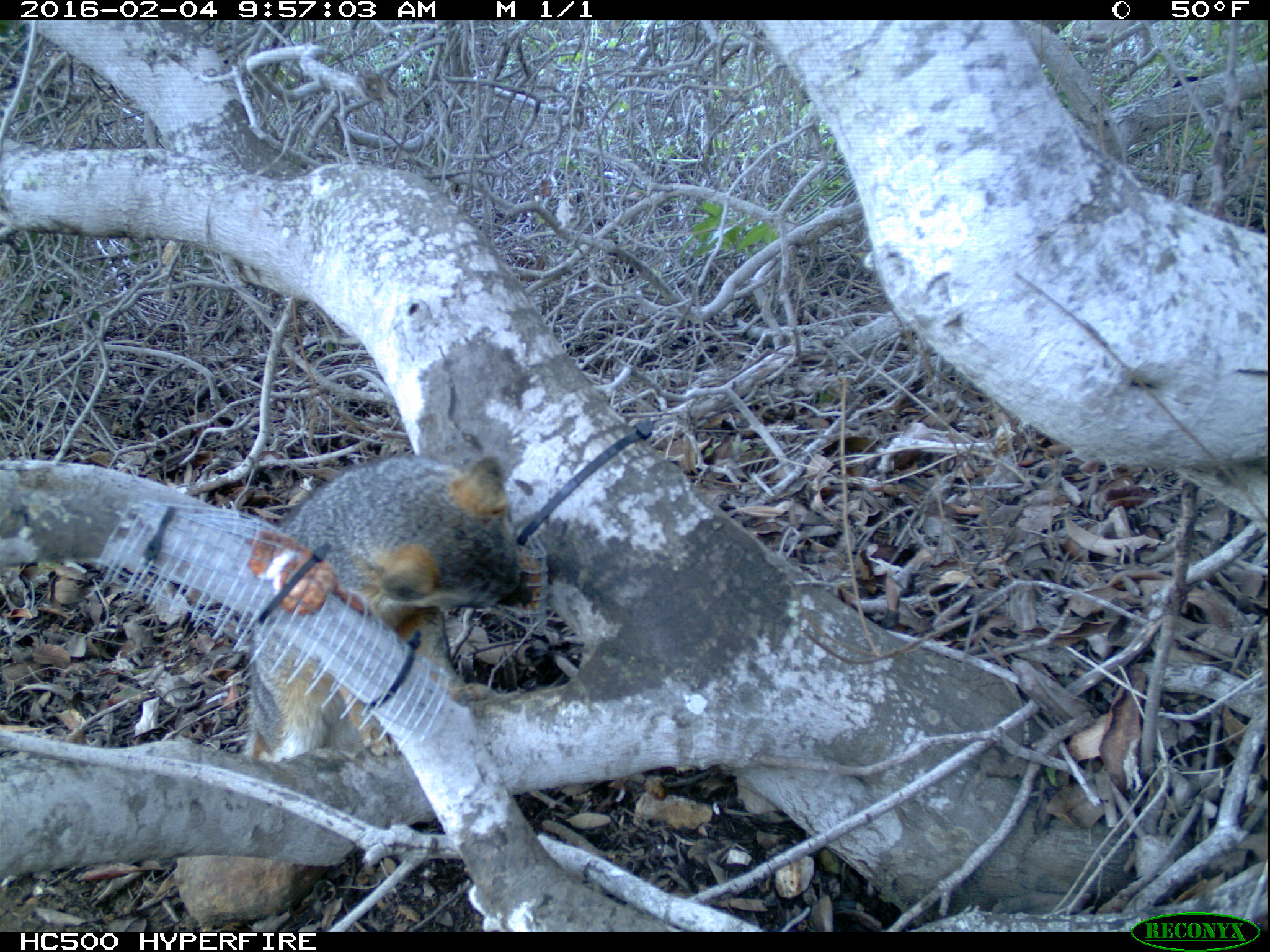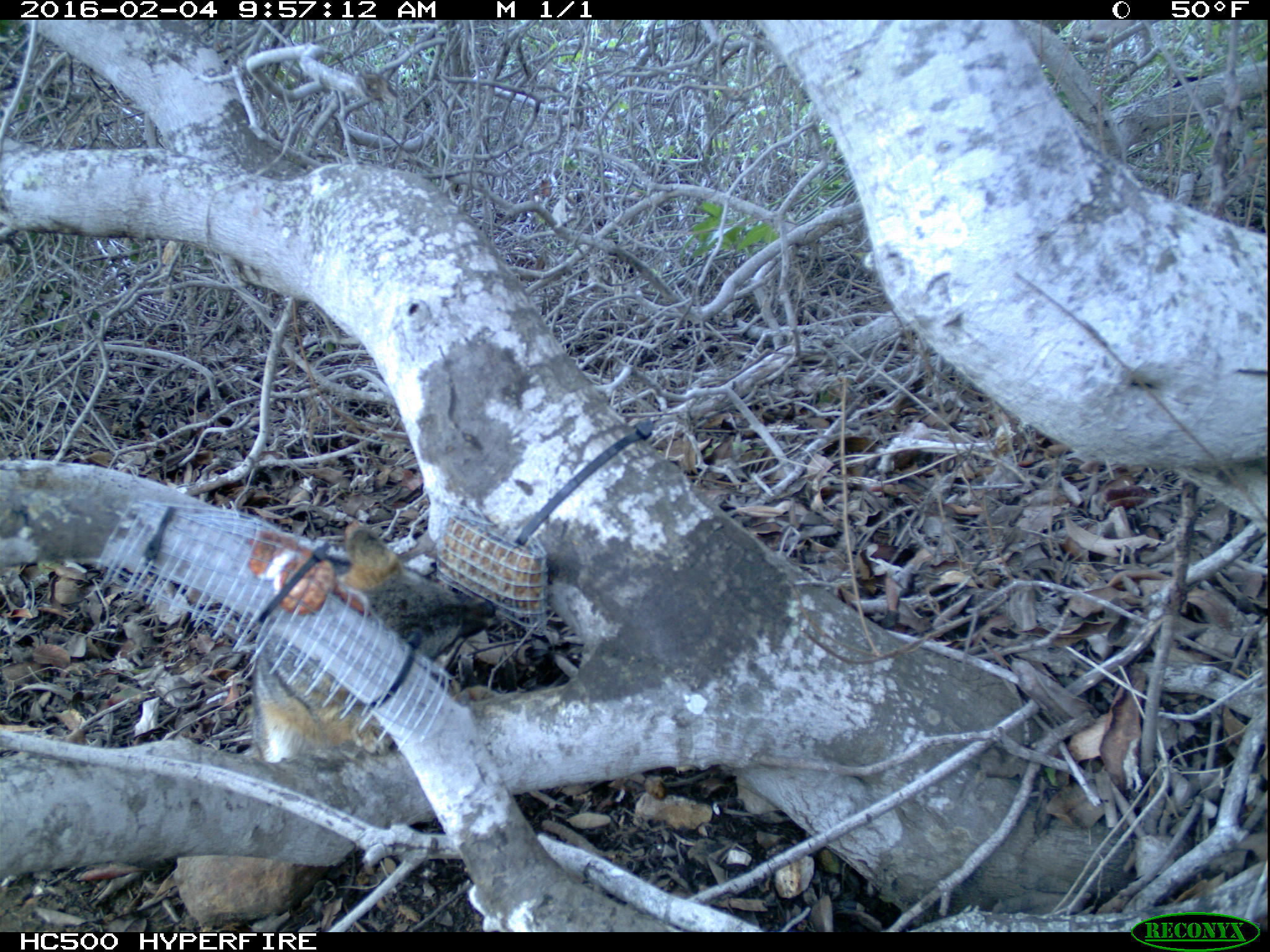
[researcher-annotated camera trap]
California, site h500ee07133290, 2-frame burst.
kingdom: Animalia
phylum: Chordata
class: Mammalia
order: Carnivora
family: Canidae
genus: Urocyon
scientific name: Urocyon littoralis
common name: island fox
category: fox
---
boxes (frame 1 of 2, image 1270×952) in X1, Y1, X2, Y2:
fox: 241, 456, 533, 762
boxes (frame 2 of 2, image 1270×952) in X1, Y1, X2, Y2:
fox: 252, 521, 495, 764